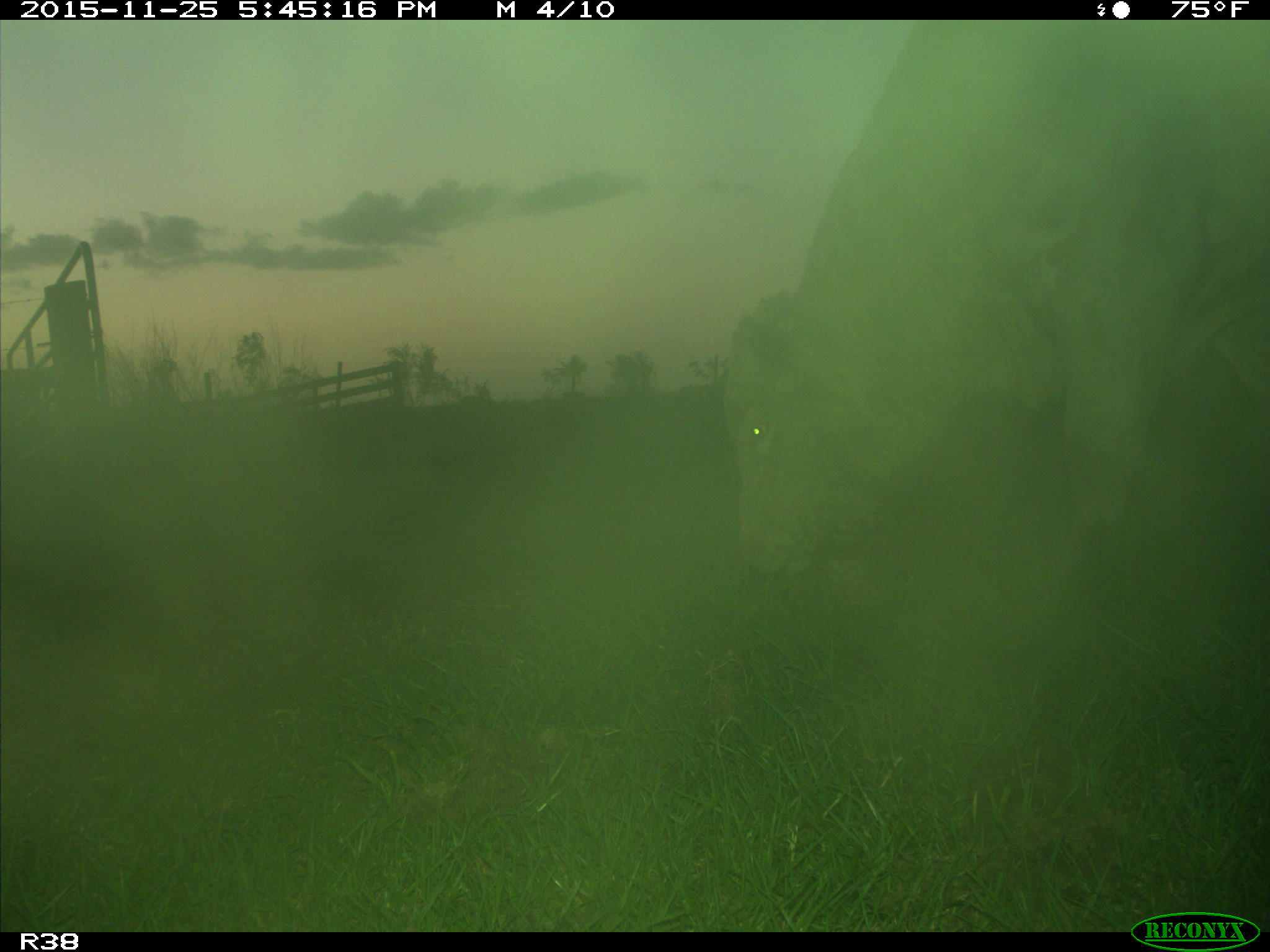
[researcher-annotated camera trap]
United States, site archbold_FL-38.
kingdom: Animalia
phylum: Chordata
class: Mammalia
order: Artiodactyla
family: Bovidae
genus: Bos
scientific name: Bos taurus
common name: domestic cow